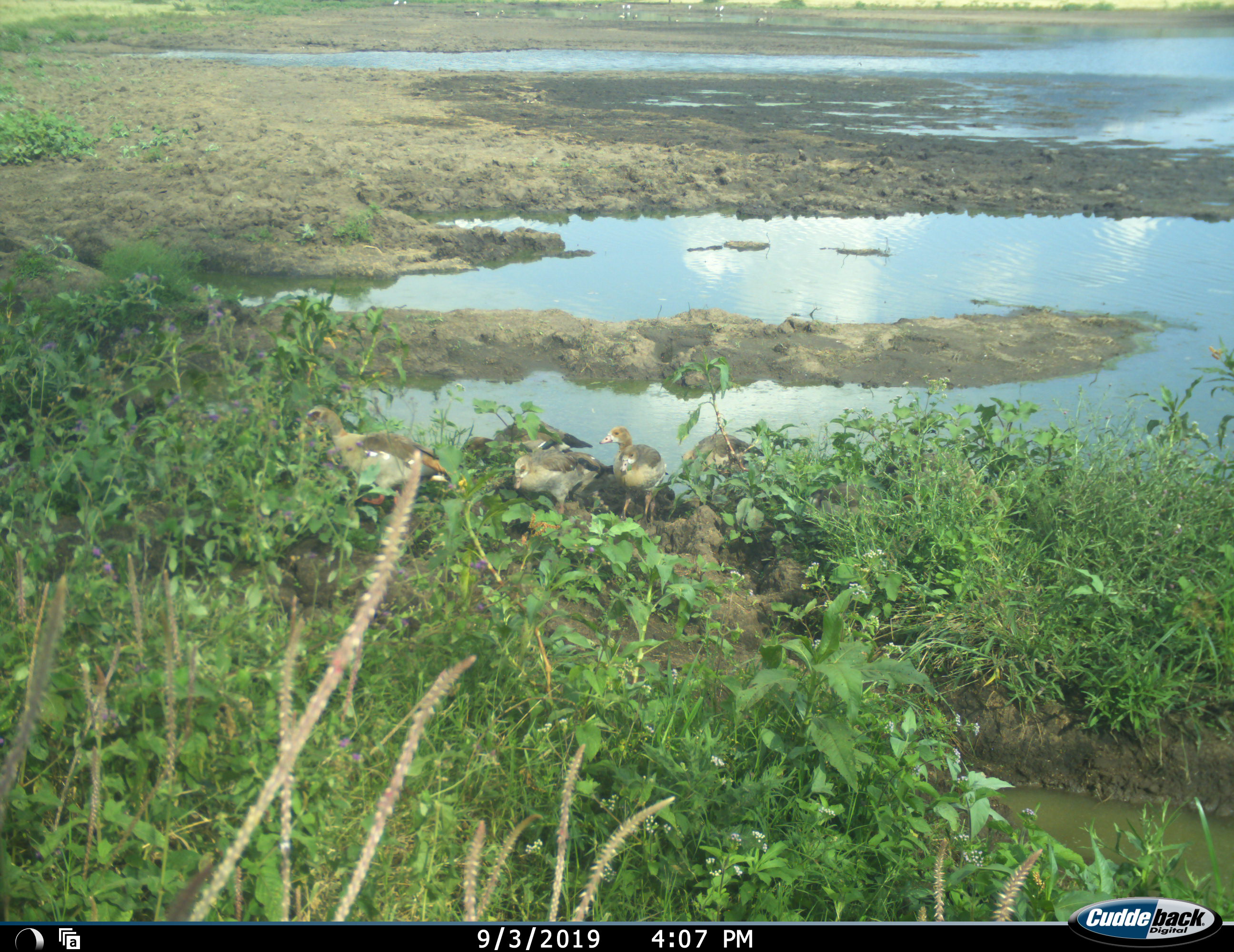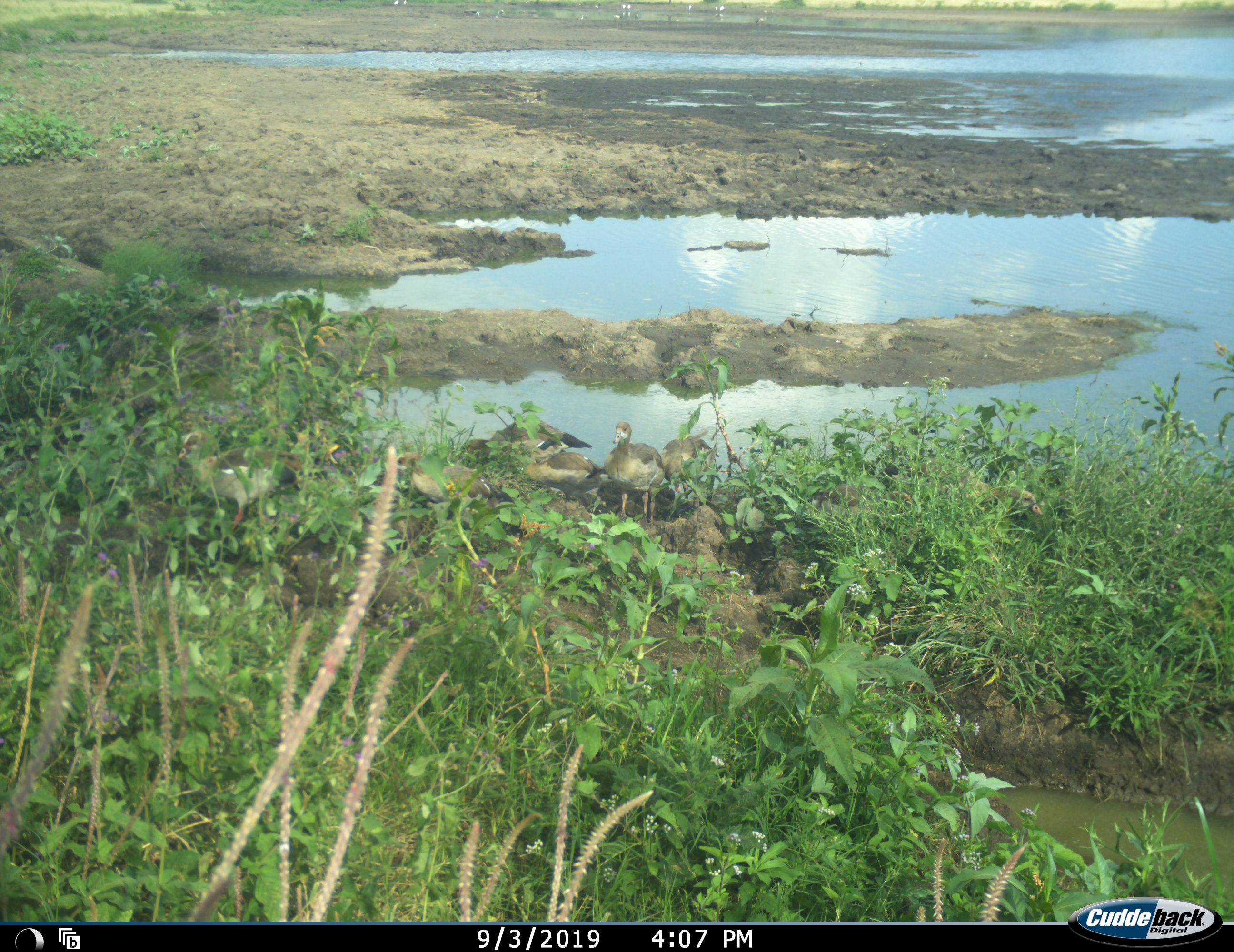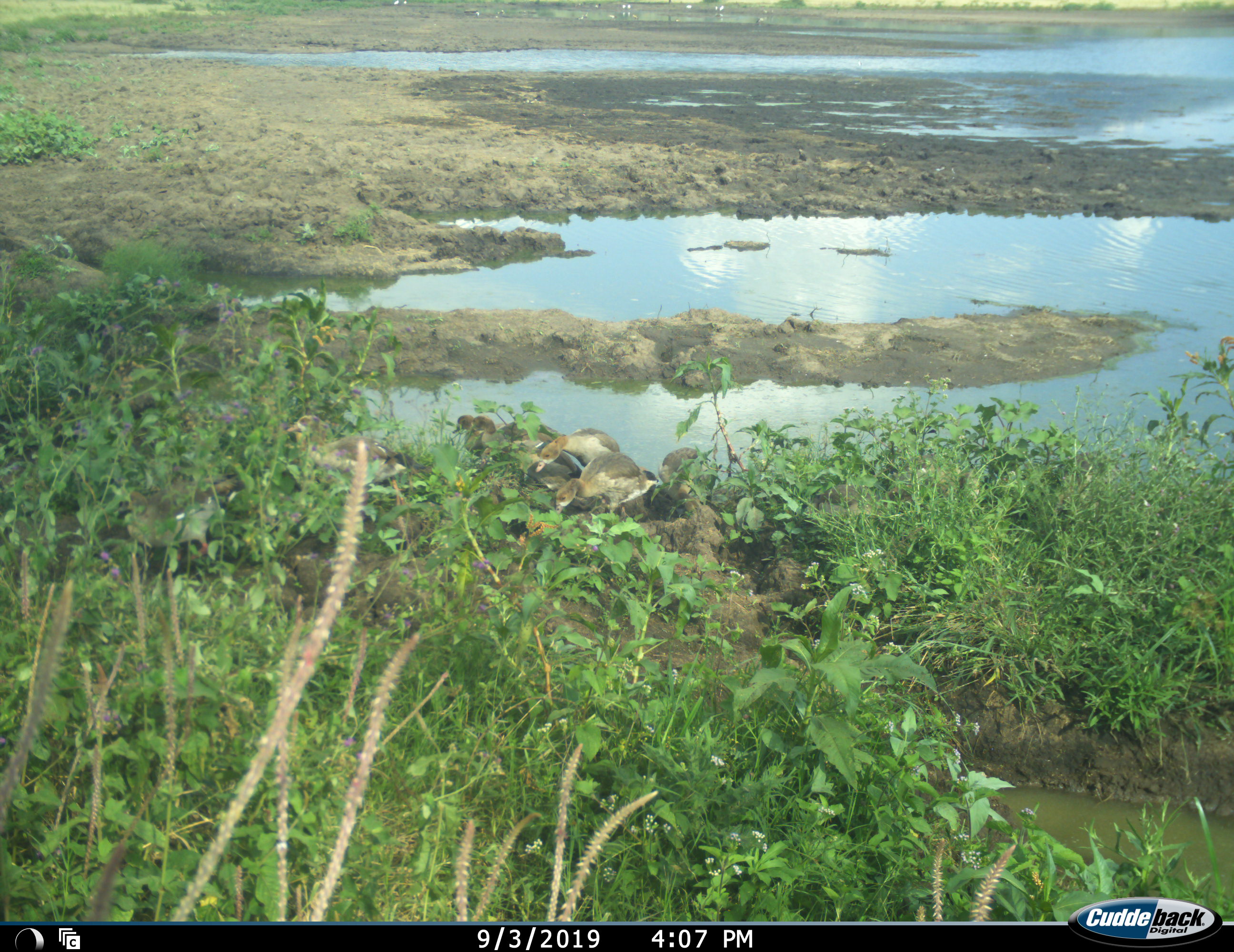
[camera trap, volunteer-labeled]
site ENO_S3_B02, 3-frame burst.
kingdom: Animalia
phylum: Chordata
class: Aves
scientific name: Aves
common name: bird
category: birdother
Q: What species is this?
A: Birdother (bird) (Aves).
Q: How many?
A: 7.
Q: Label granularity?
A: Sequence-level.